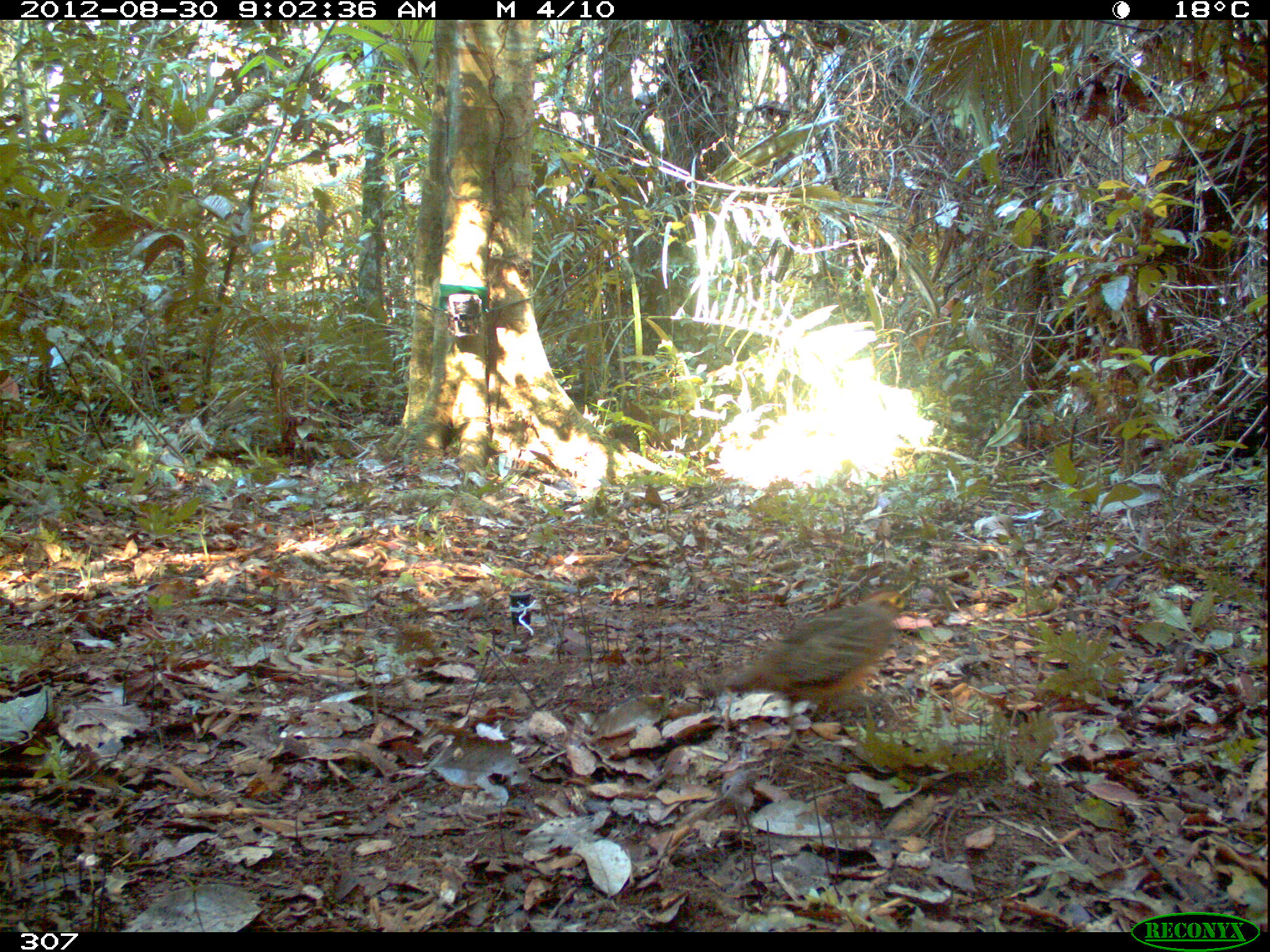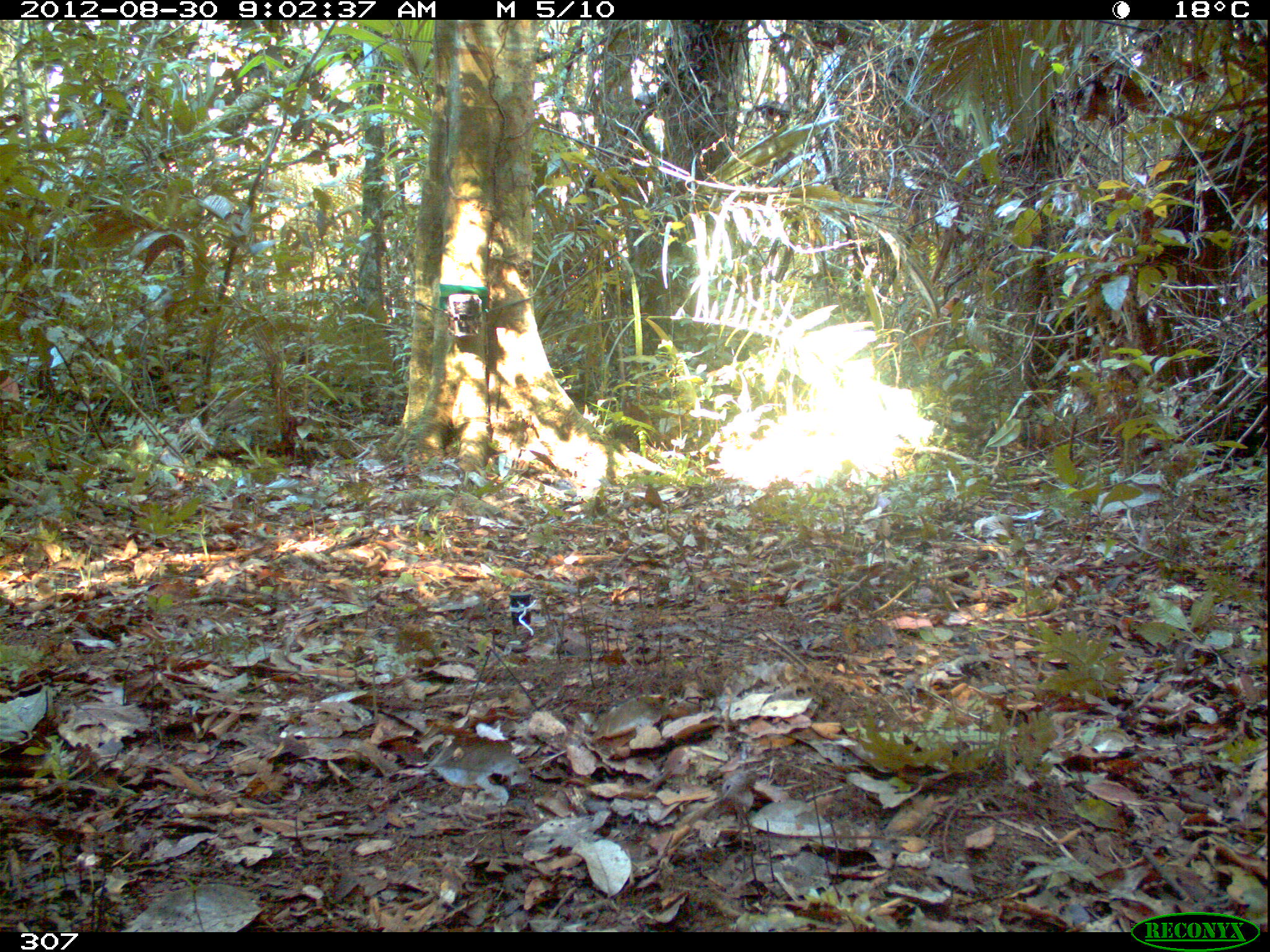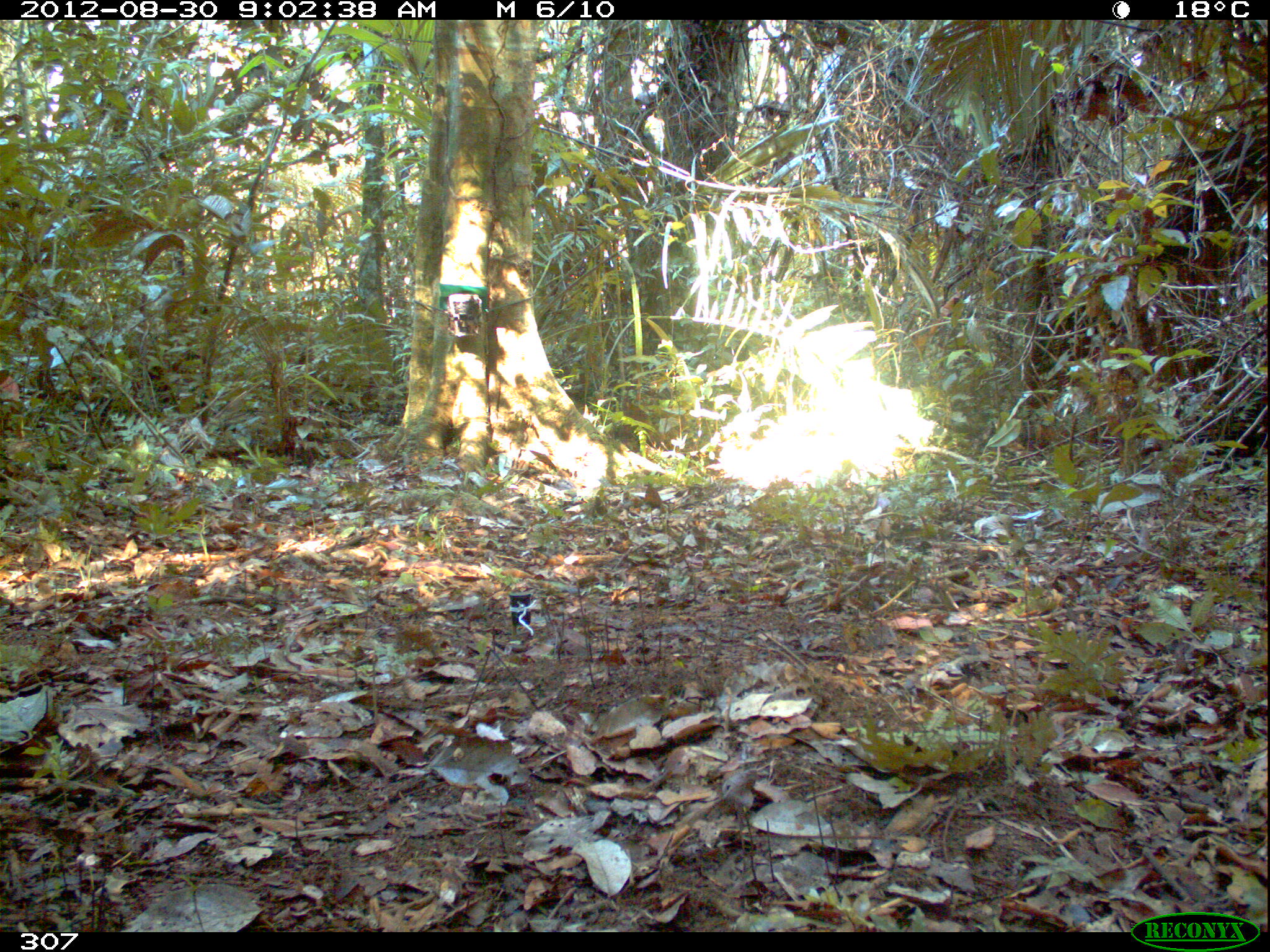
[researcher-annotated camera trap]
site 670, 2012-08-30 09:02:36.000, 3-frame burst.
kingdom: Animalia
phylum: Chordata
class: Aves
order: Galliformes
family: Odontophoridae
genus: Odontophorus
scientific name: Odontophorus gujanensis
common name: marbled wood-quail